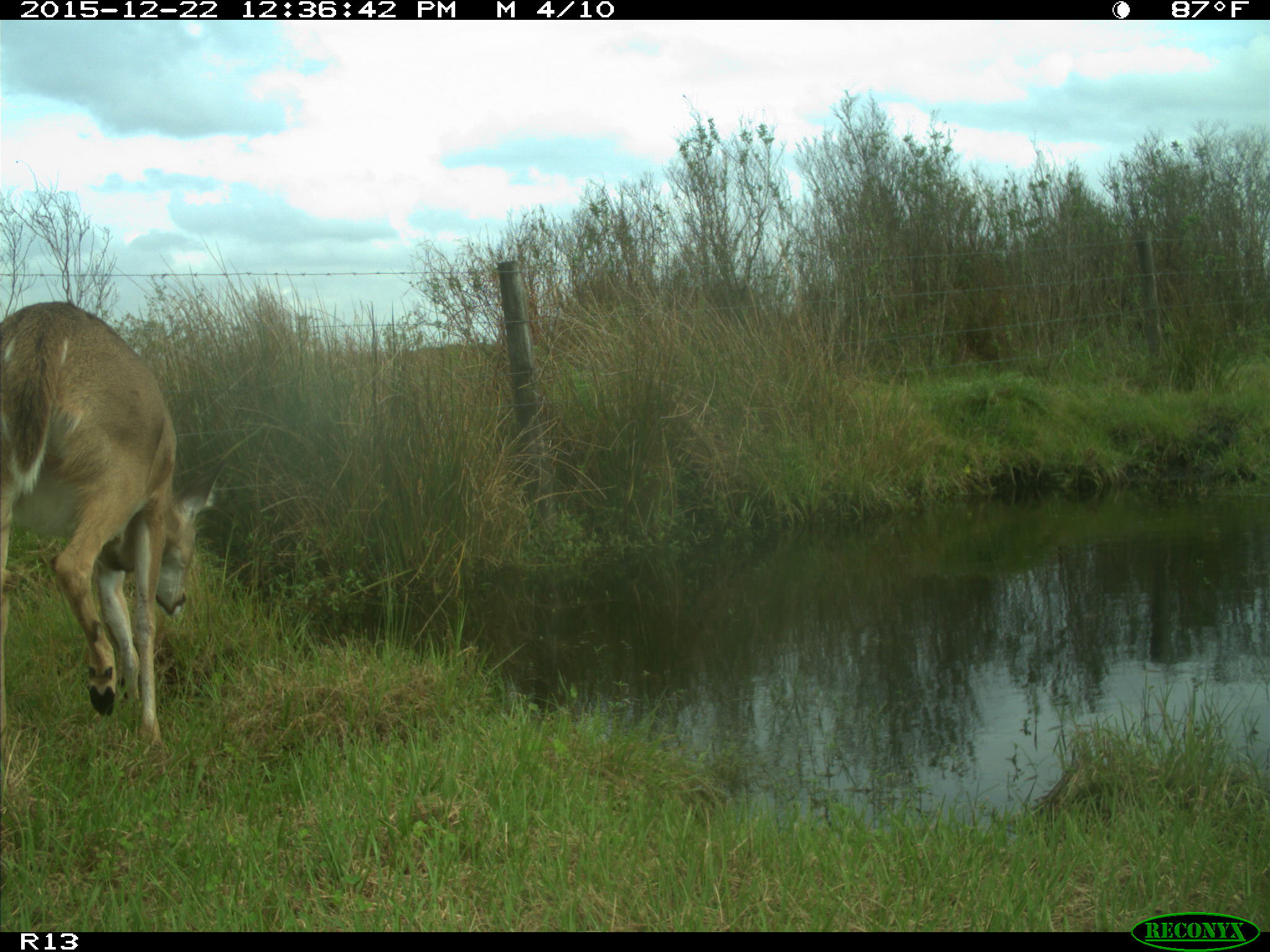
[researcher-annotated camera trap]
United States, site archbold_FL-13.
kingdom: Animalia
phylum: Chordata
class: Mammalia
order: Artiodactyla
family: Cervidae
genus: Odocoileus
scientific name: Odocoileus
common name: deer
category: unidentified deer